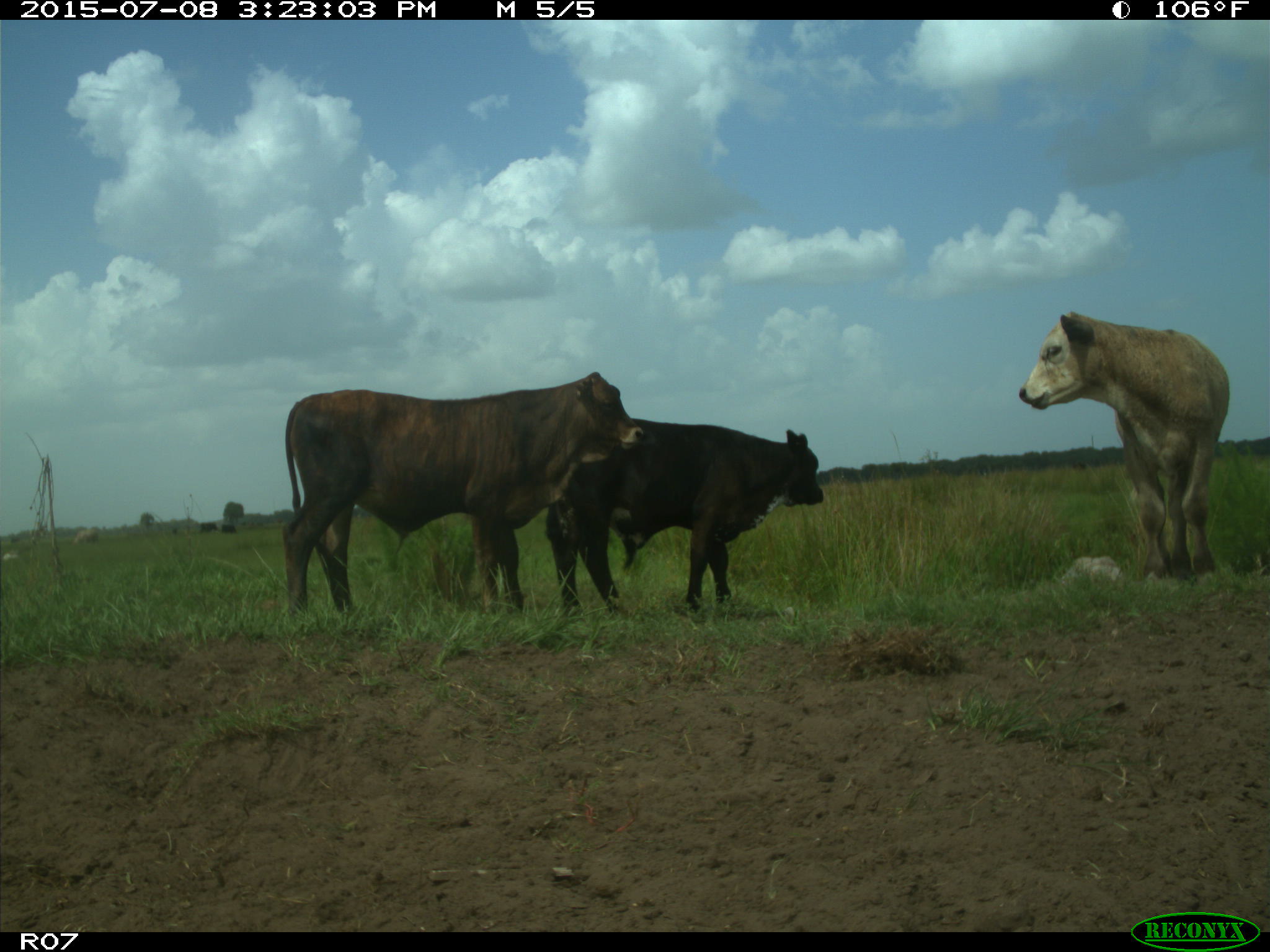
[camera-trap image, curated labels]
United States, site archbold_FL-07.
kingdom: Animalia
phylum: Chordata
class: Mammalia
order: Artiodactyla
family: Bovidae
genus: Bos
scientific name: Bos taurus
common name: domestic cow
Bos taurus (domestic cow).